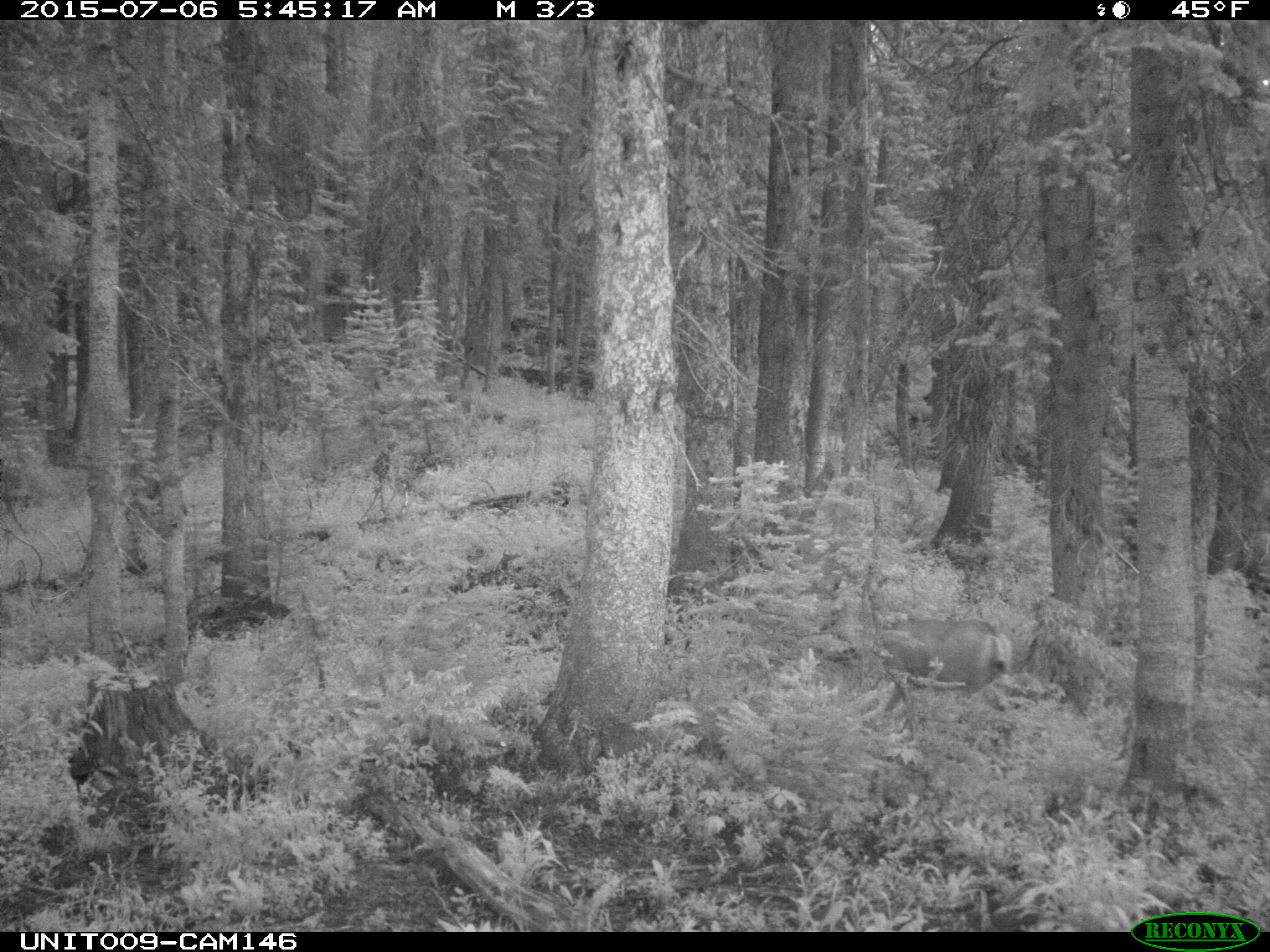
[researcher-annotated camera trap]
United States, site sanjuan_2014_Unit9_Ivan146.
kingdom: Animalia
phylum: Chordata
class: Mammalia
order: Artiodactyla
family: Cervidae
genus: Odocoileus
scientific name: Odocoileus hemionus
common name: mule deer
Odocoileus hemionus (mule deer).